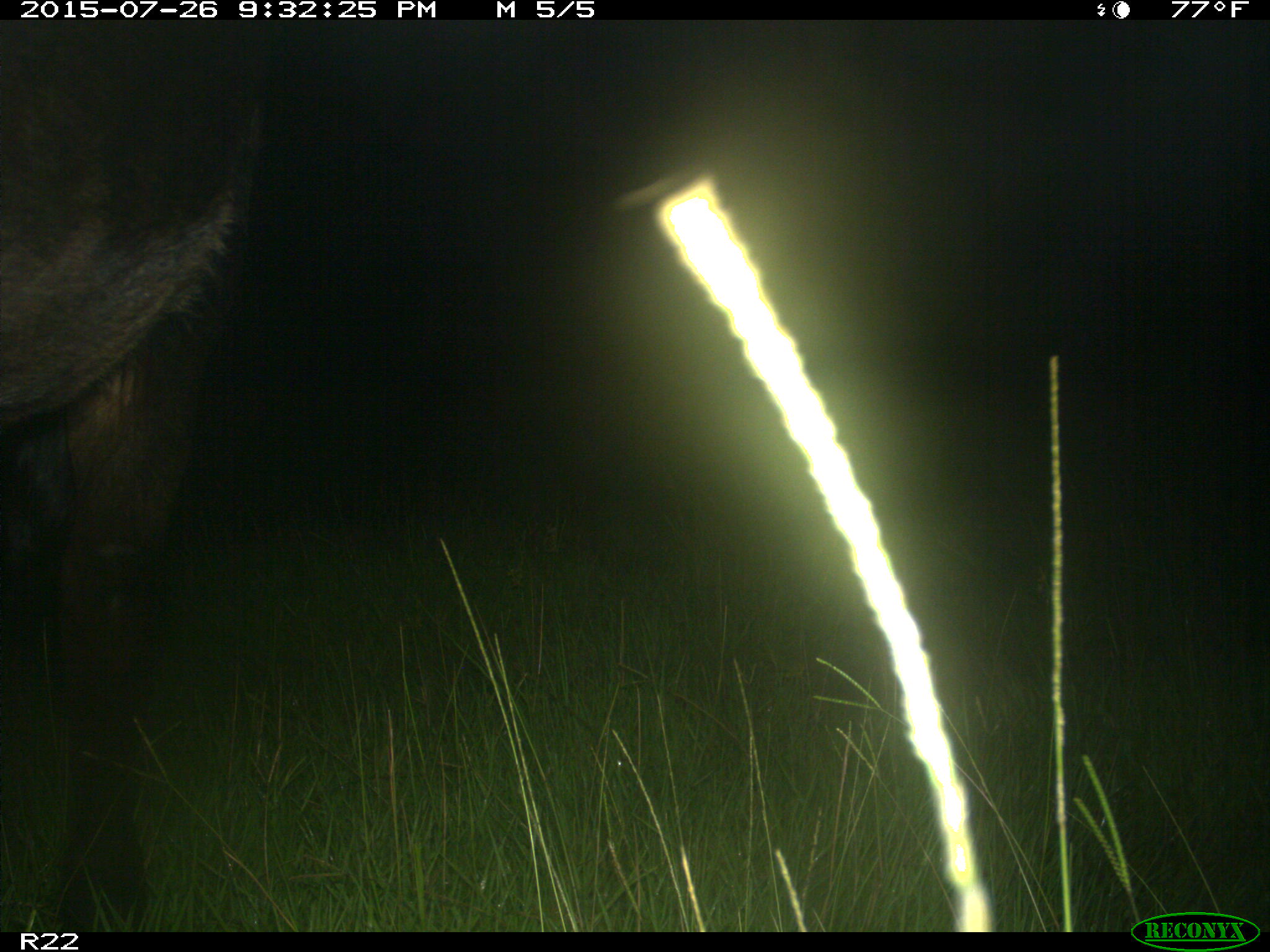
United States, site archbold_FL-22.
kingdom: Animalia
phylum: Chordata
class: Mammalia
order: Artiodactyla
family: Bovidae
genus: Bos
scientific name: Bos taurus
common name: domestic cow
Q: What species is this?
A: Bos taurus (domestic cow).